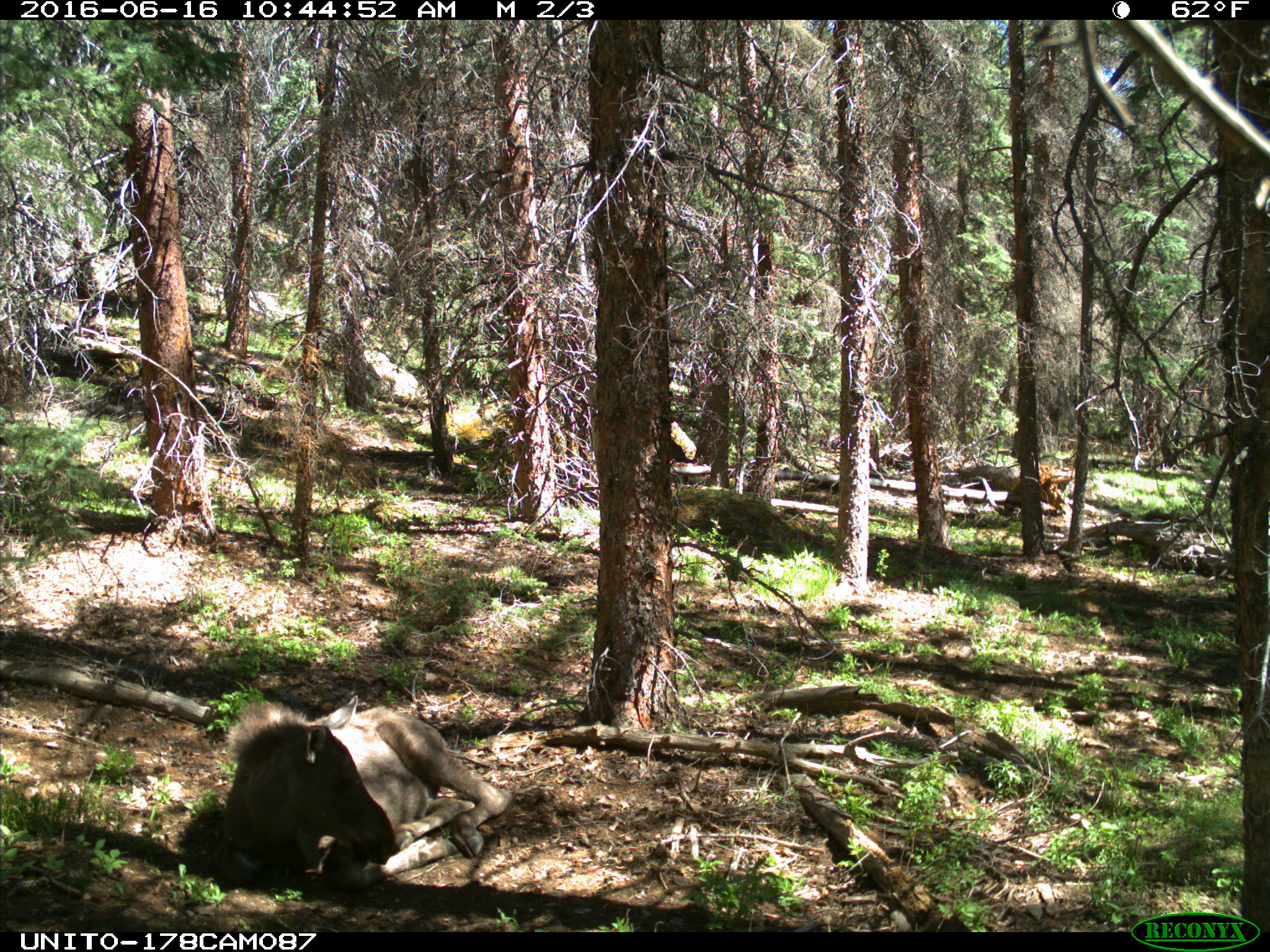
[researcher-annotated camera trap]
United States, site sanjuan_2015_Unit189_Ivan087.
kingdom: Animalia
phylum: Chordata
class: Mammalia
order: Artiodactyla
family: Cervidae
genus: Alces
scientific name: Alces alces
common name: moose